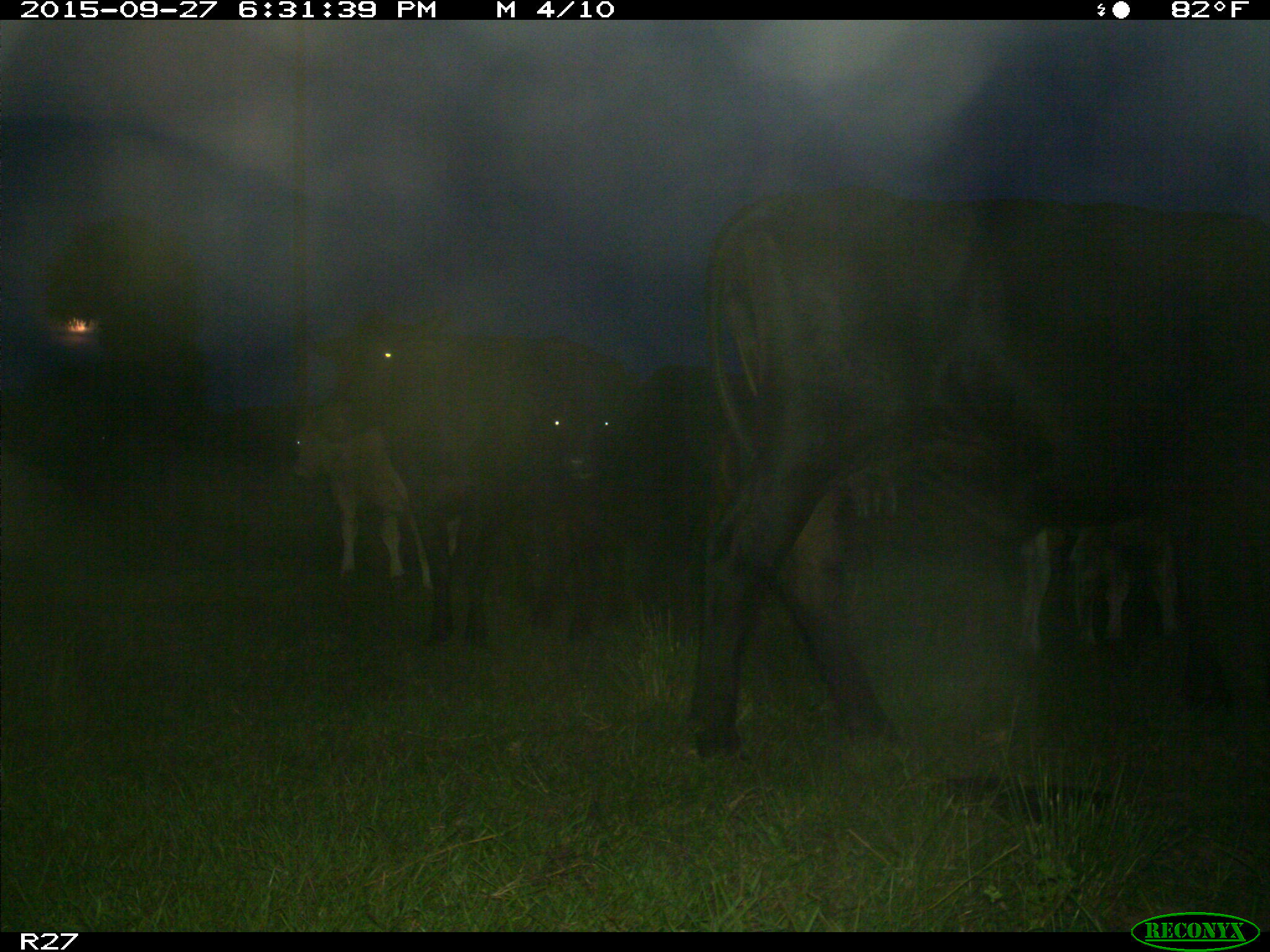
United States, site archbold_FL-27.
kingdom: Animalia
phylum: Chordata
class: Mammalia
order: Artiodactyla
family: Bovidae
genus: Bos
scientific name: Bos taurus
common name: domestic cow